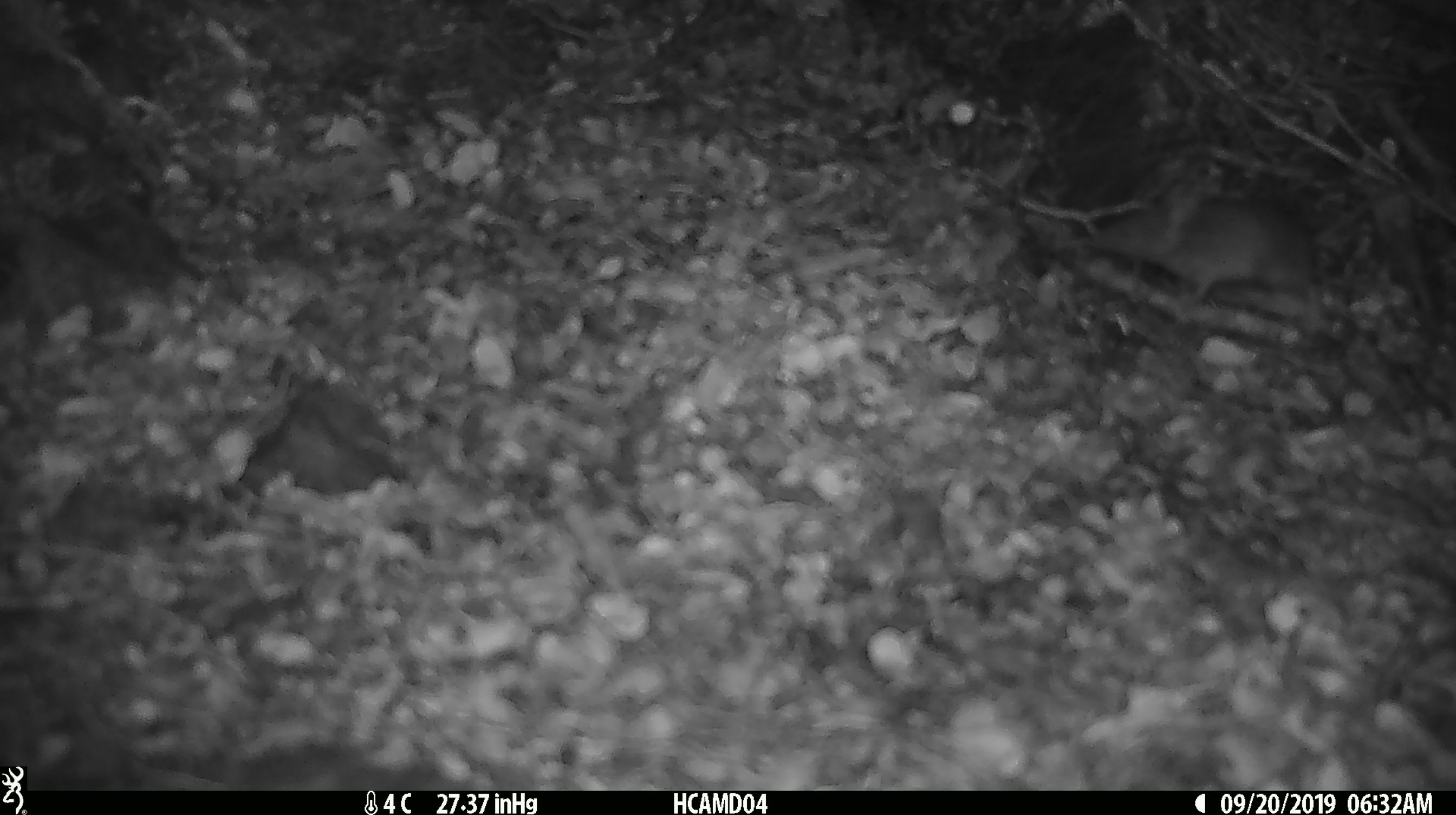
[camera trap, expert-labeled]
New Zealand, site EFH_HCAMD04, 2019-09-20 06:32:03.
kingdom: Animalia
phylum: Chordata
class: Mammalia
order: Rodentia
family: Muridae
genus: Mus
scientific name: Mus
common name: mouse